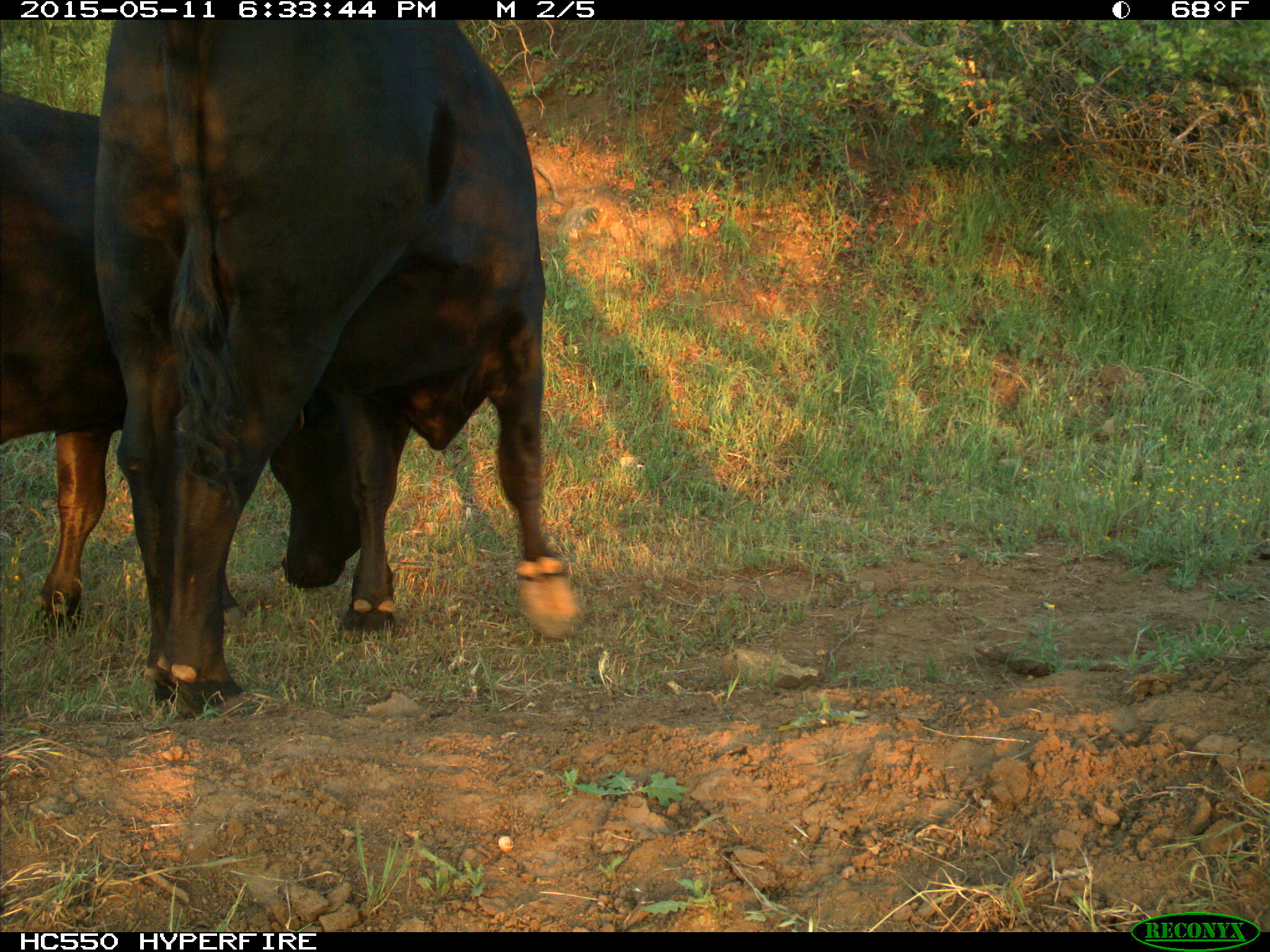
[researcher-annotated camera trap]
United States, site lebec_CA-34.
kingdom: Animalia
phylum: Chordata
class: Mammalia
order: Artiodactyla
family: Bovidae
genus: Bos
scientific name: Bos taurus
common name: domestic cow